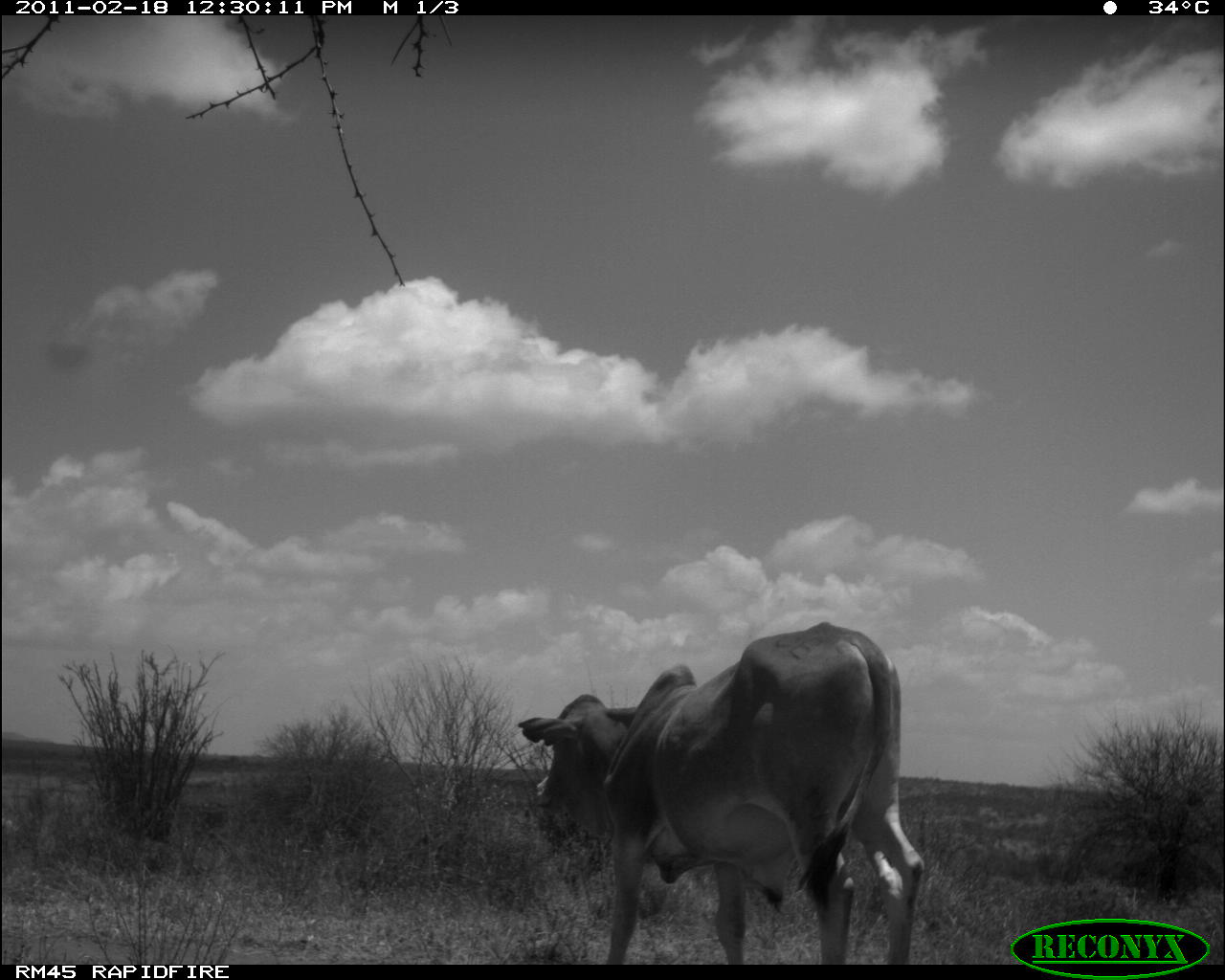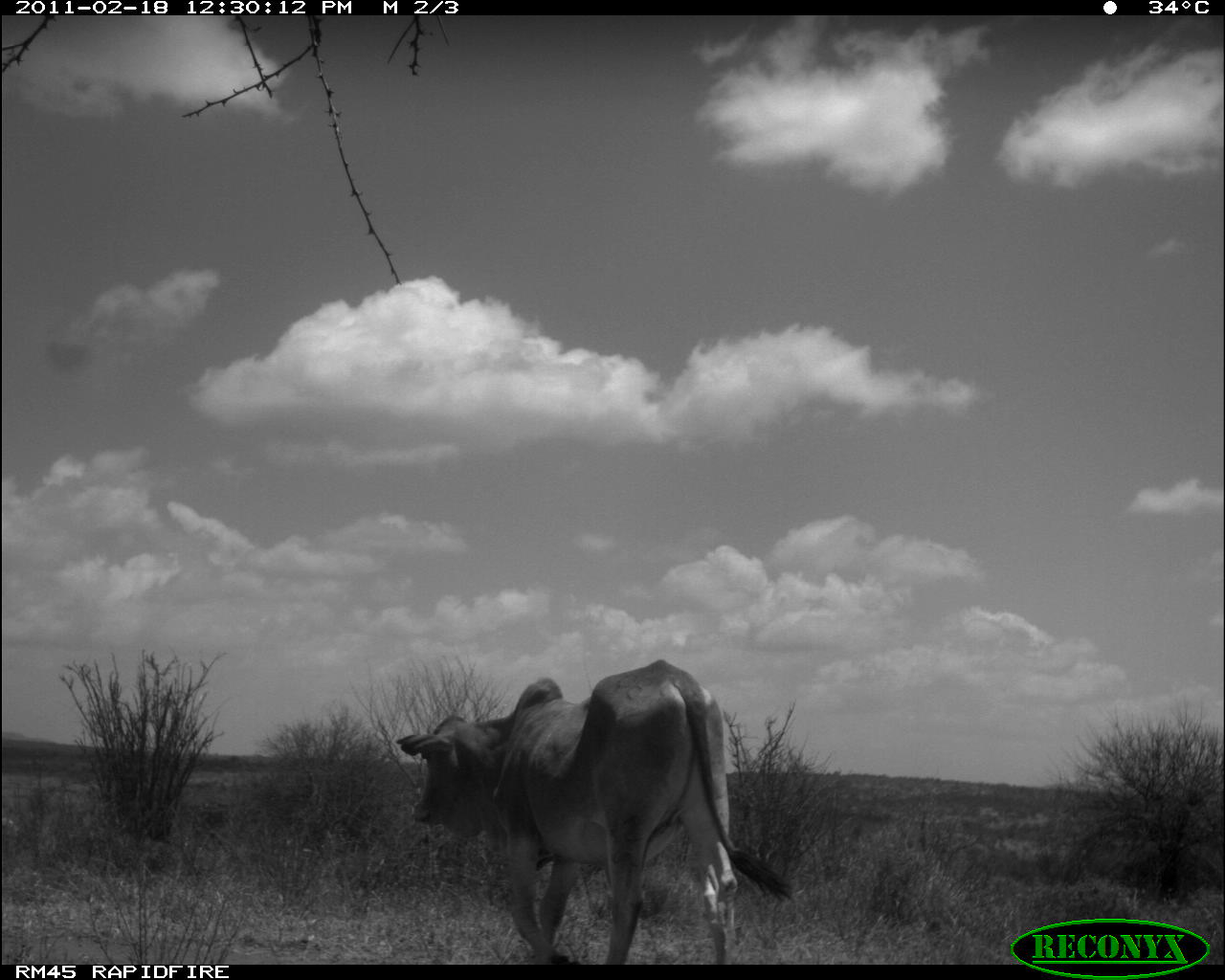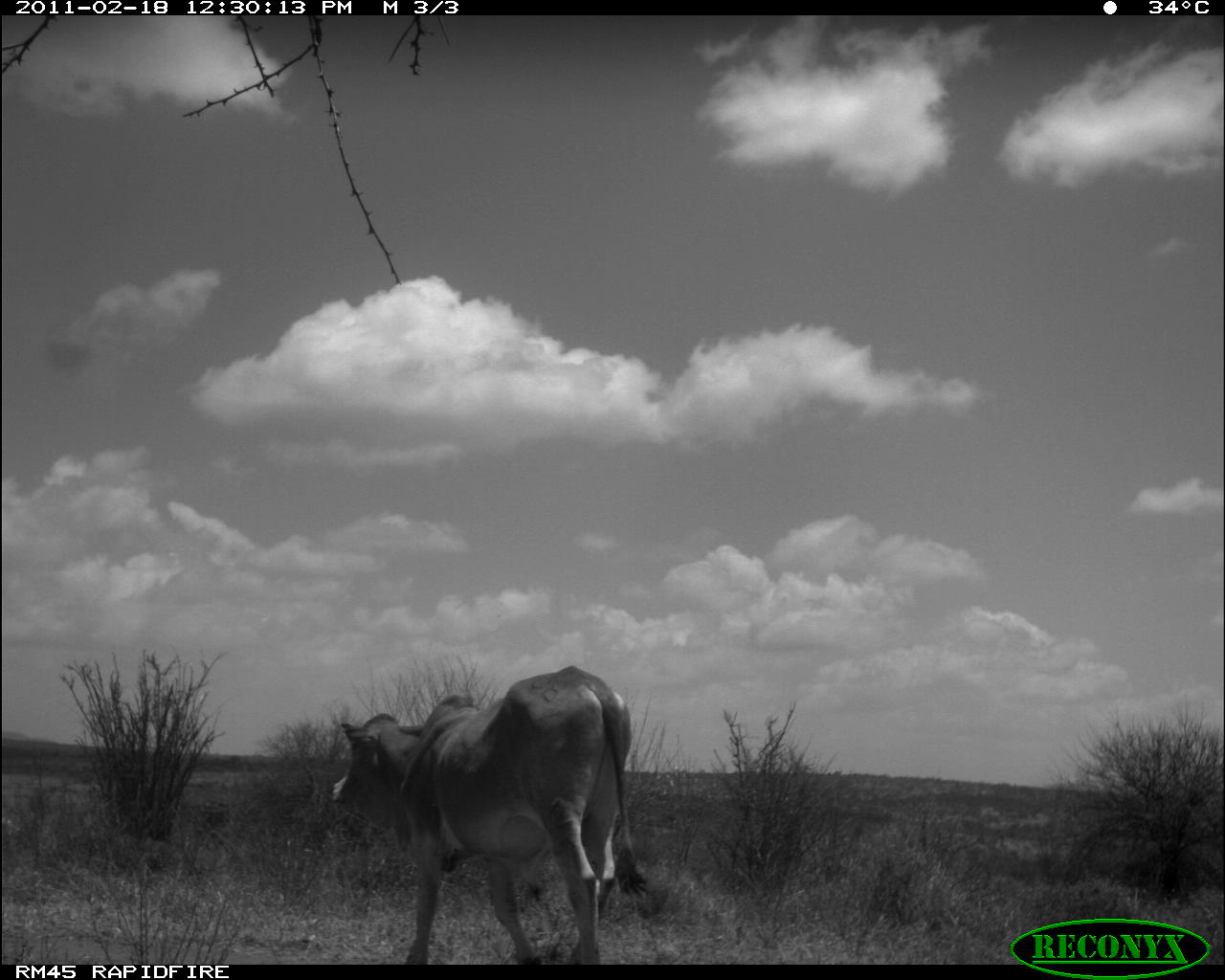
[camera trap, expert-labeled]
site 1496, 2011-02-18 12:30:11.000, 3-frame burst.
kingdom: Animalia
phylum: Chordata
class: Mammalia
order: Artiodactyla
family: Bovidae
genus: Bos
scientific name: Bos taurus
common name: domestic cattle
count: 1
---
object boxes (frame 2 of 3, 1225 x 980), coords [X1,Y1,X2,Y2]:
bos taurus: [392,653,793,964]